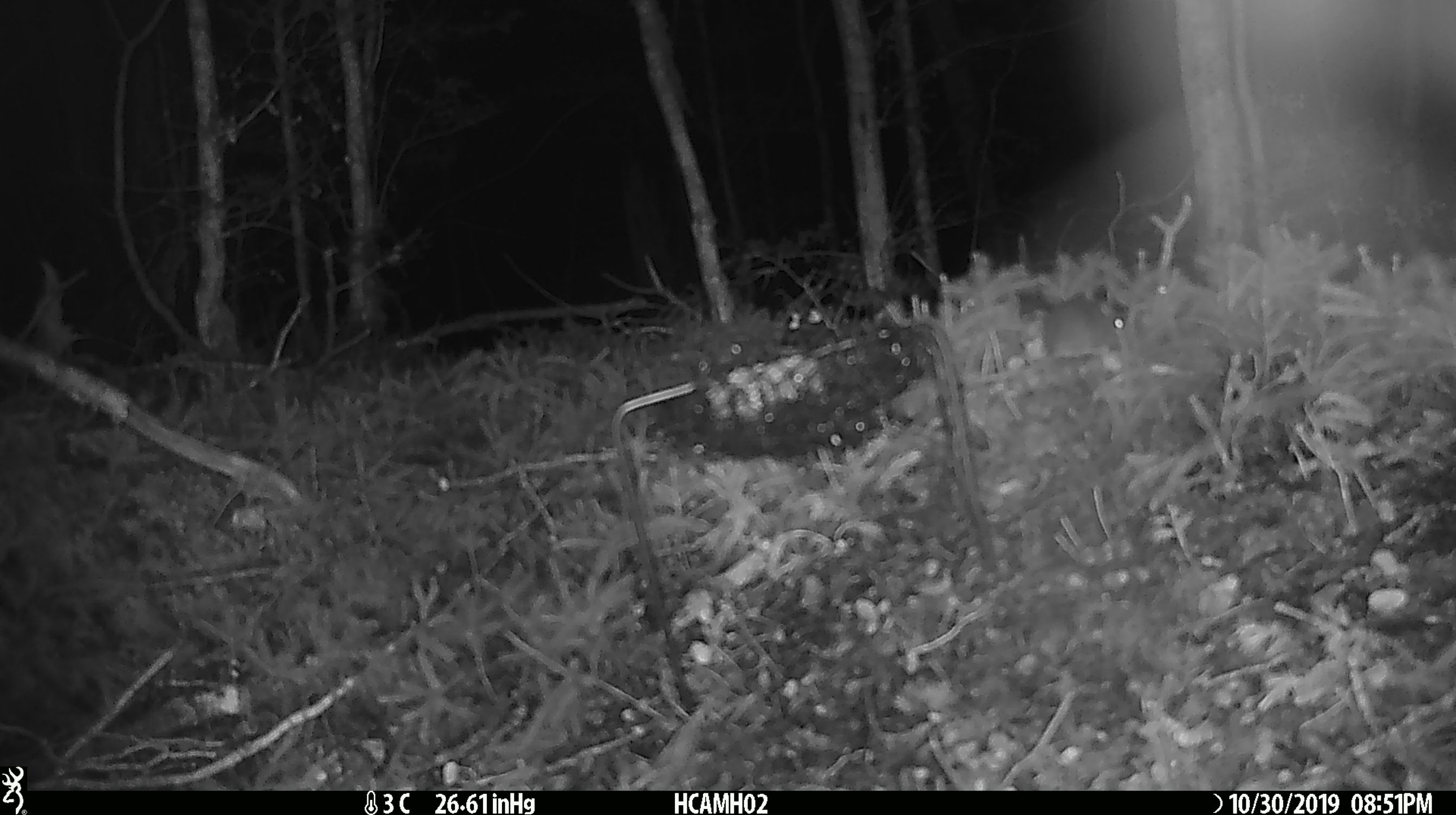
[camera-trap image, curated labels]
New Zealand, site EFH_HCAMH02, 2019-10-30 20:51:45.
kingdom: Animalia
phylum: Chordata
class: Mammalia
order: Rodentia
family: Muridae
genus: Mus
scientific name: Mus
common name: mouse